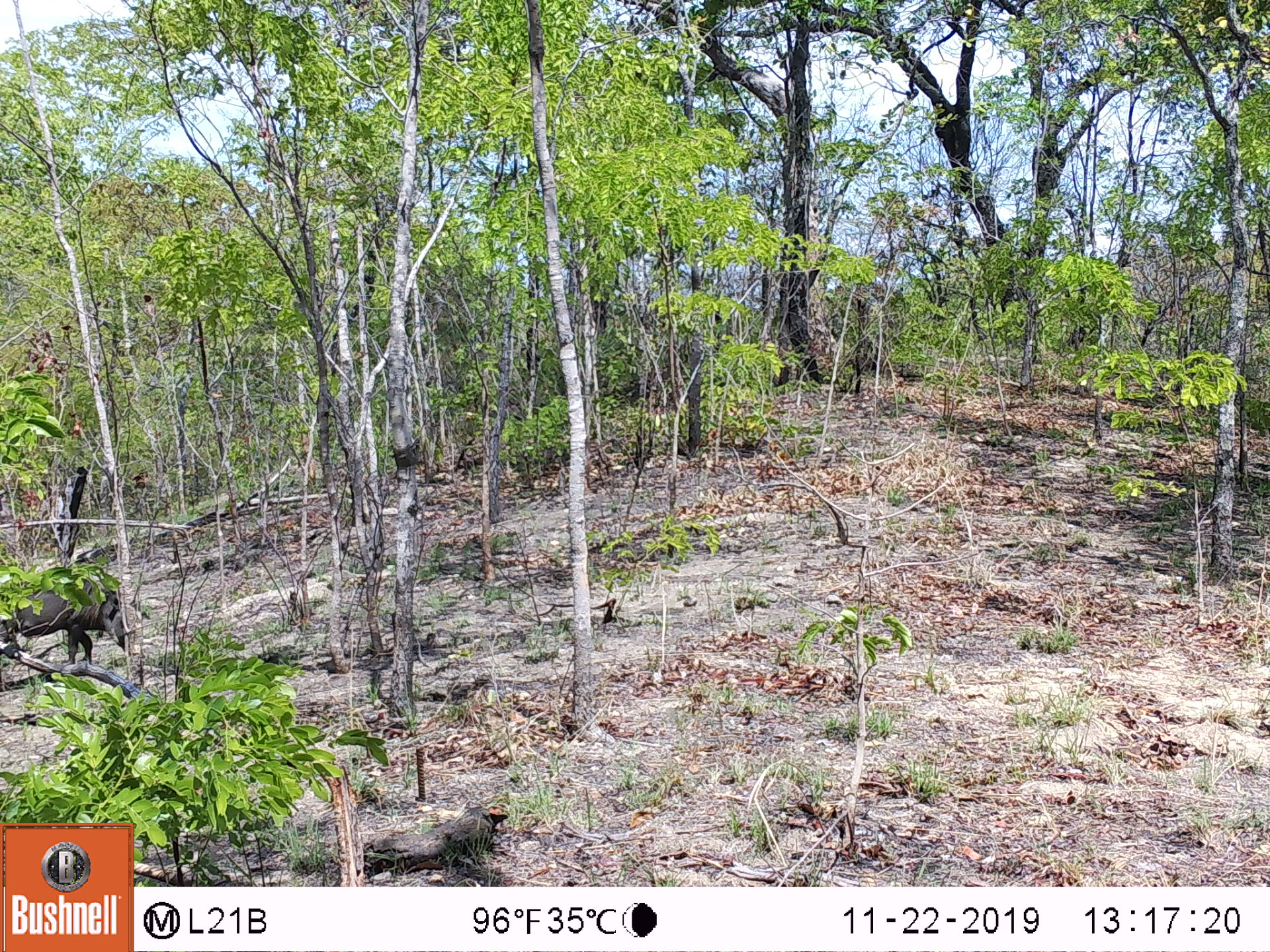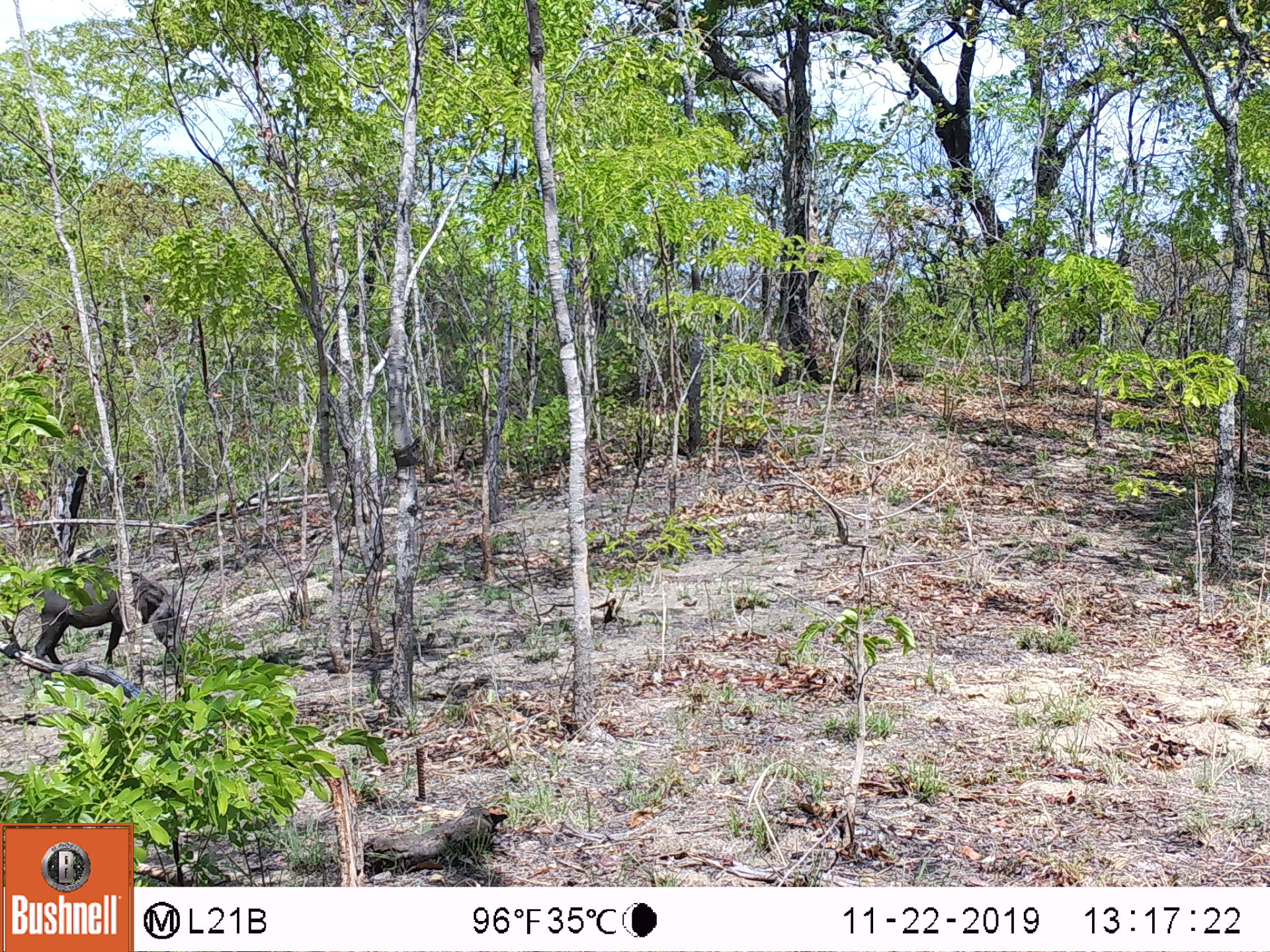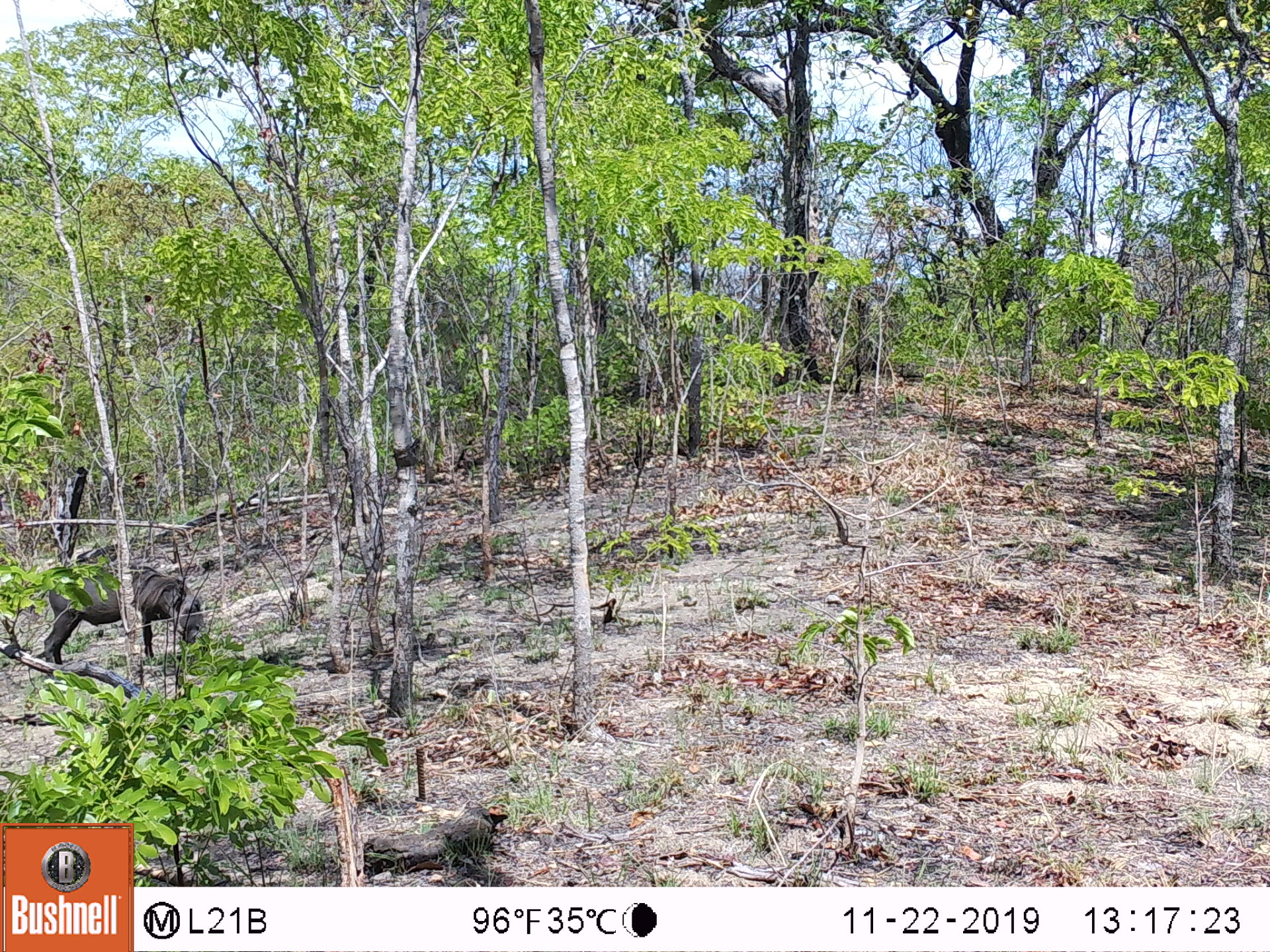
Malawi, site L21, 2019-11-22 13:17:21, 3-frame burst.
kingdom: Animalia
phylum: Chordata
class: Mammalia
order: Artiodactyla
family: Suidae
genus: Phacochoerus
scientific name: Phacochoerus africanus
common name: common warthog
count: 1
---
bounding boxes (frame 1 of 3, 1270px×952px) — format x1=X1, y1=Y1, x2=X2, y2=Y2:
common warthog: x1=0, y1=560, x2=140, y2=693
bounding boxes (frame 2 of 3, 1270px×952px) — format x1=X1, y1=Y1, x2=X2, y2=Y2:
common warthog: x1=22, y1=564, x2=184, y2=678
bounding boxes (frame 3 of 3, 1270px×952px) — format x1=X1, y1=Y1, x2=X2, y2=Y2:
common warthog: x1=30, y1=553, x2=211, y2=691